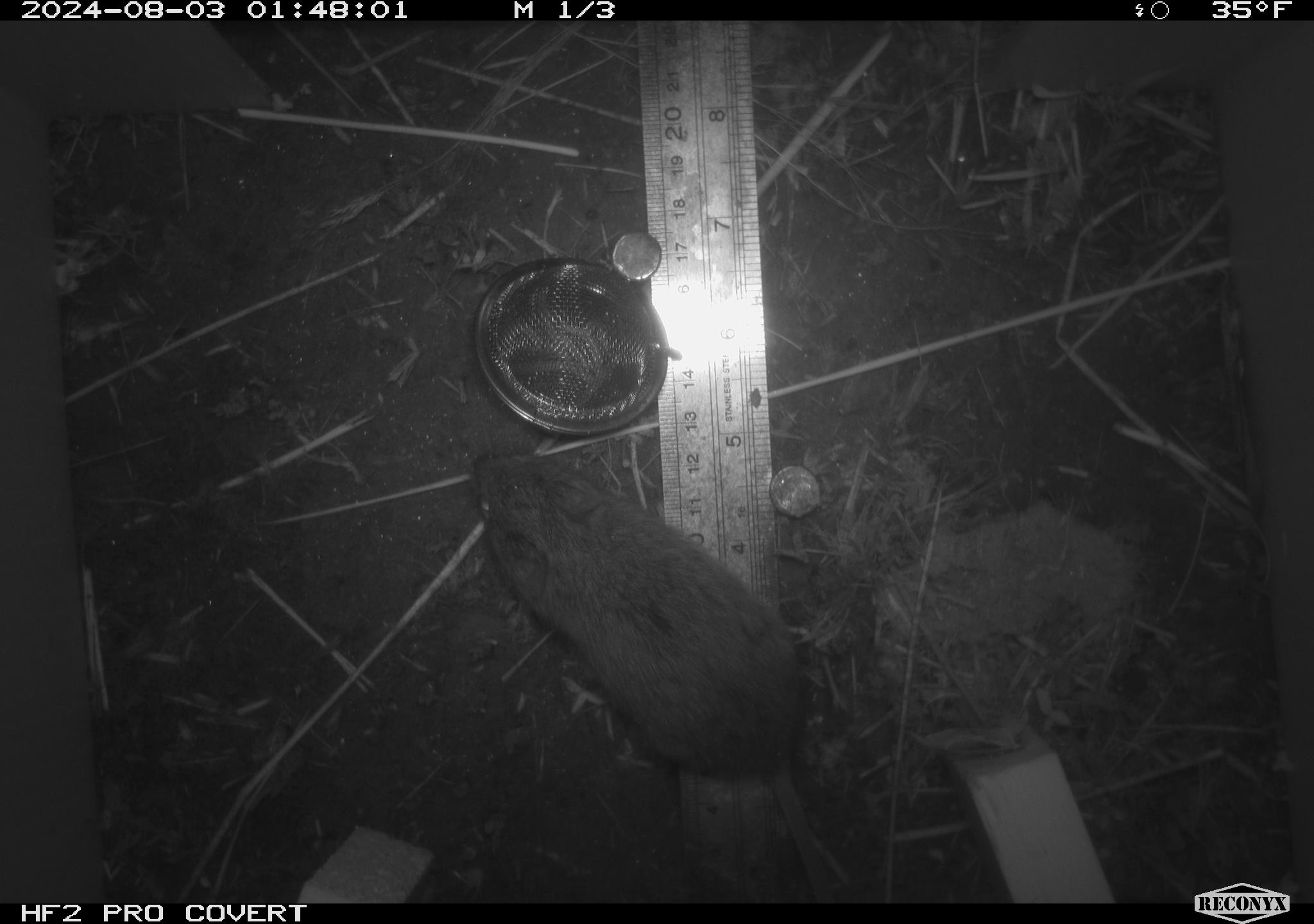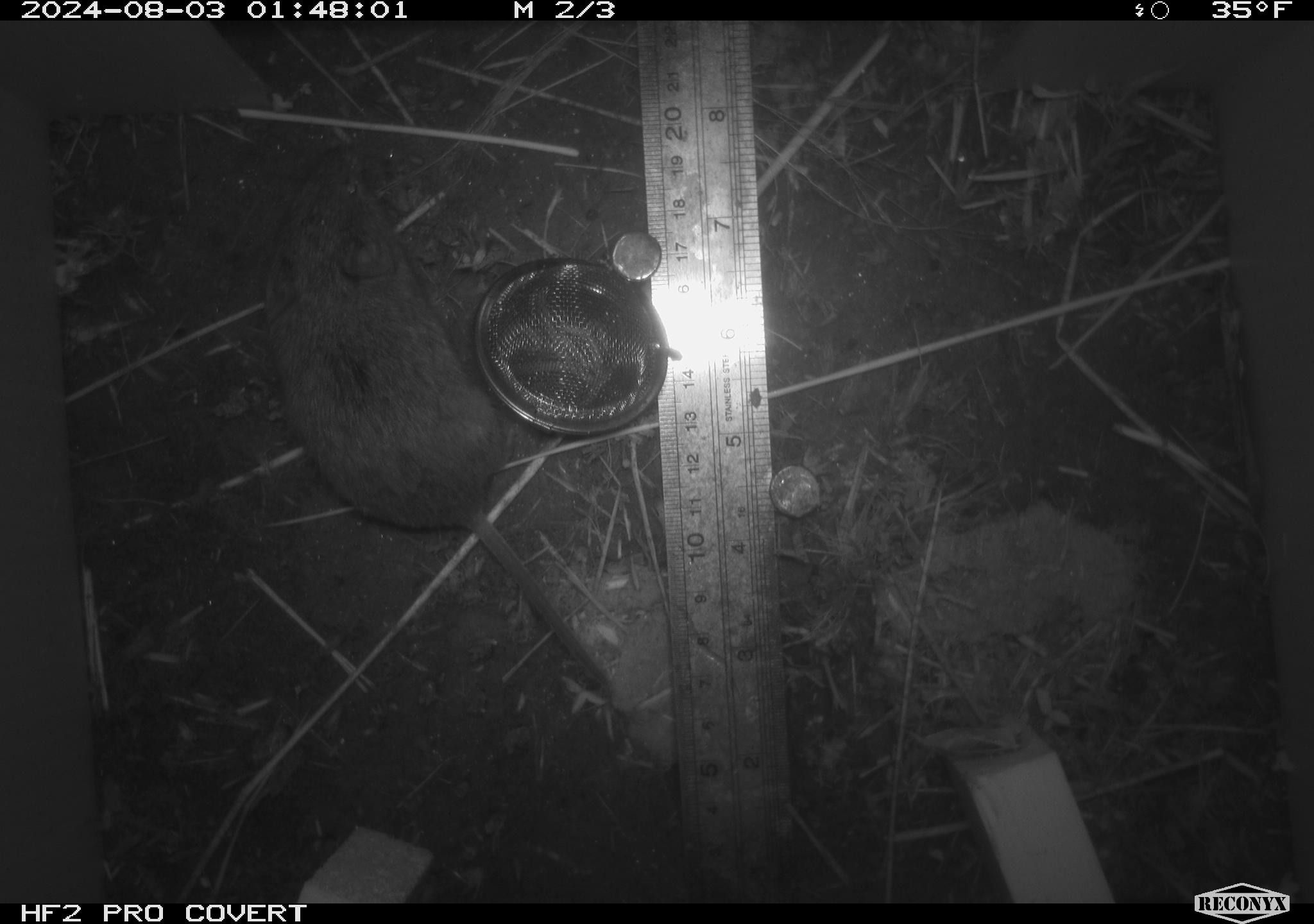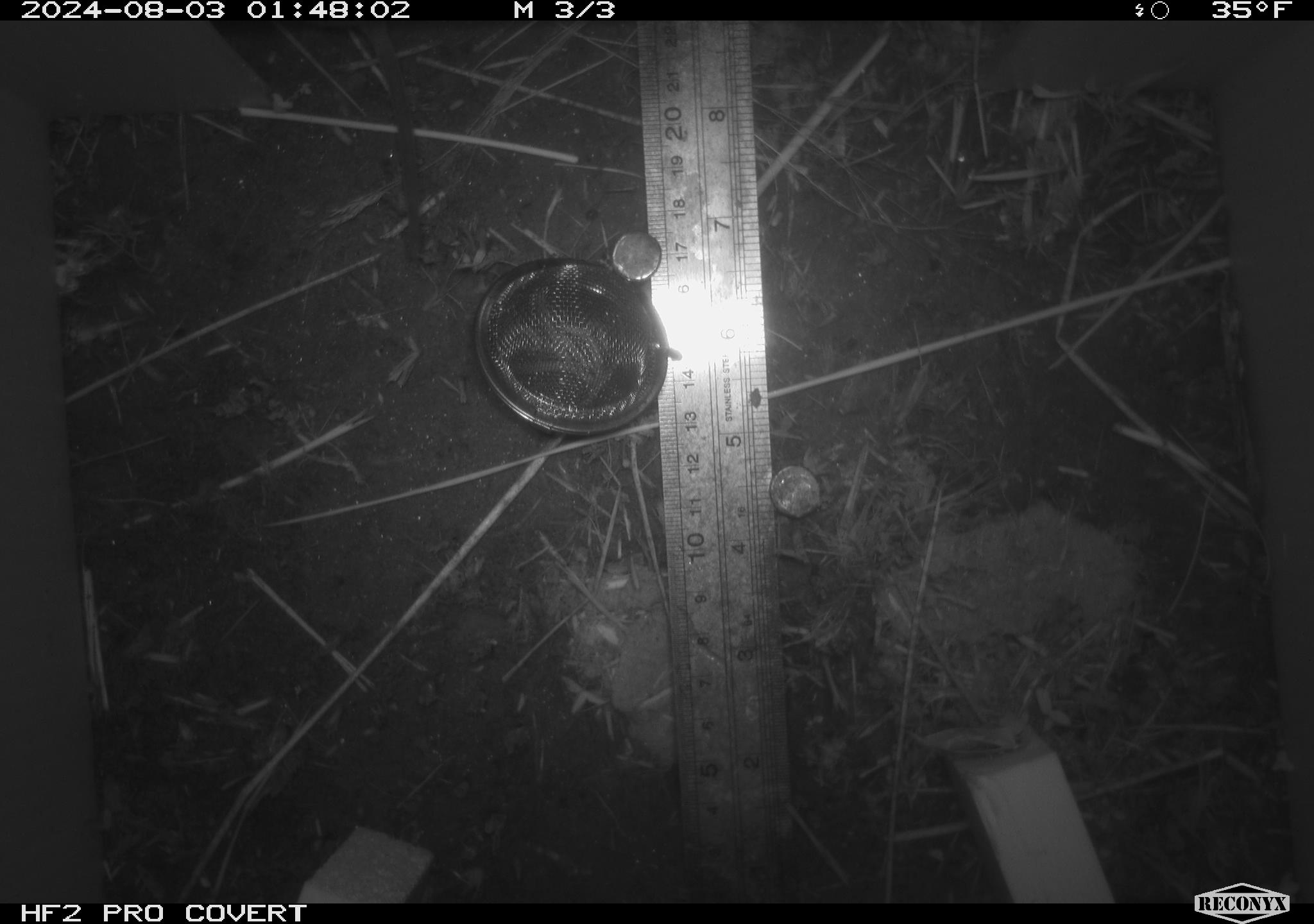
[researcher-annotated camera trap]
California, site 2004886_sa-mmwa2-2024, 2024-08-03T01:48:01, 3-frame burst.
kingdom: Animalia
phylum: Chordata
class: Mammalia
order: Rodentia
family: Cricetidae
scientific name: Arvicolinae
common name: voles, lemmings, and muskrats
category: arvicolinae subfamily